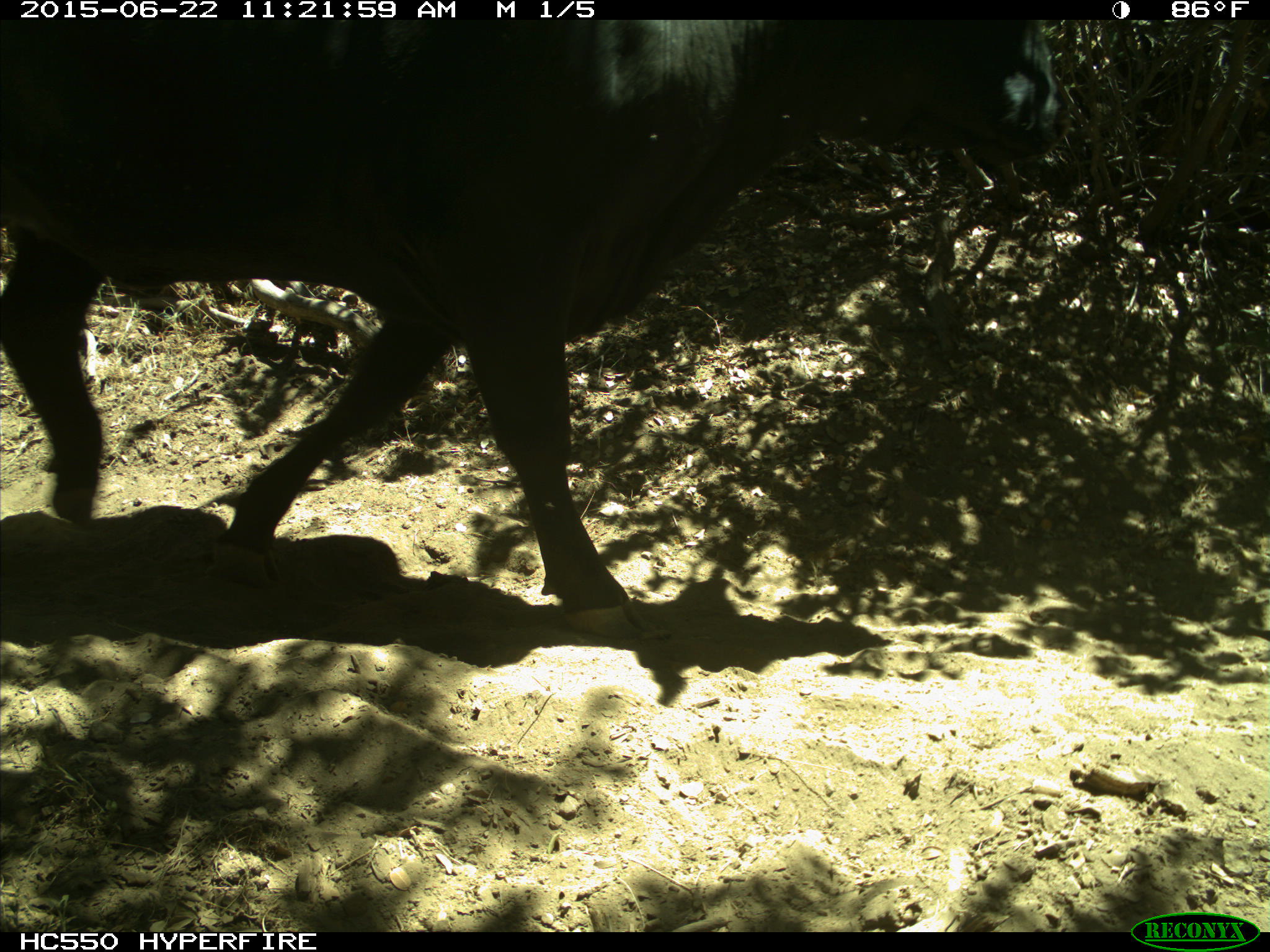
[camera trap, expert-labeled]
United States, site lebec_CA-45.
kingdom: Animalia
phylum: Chordata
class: Mammalia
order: Artiodactyla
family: Bovidae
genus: Bos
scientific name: Bos taurus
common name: domestic cow